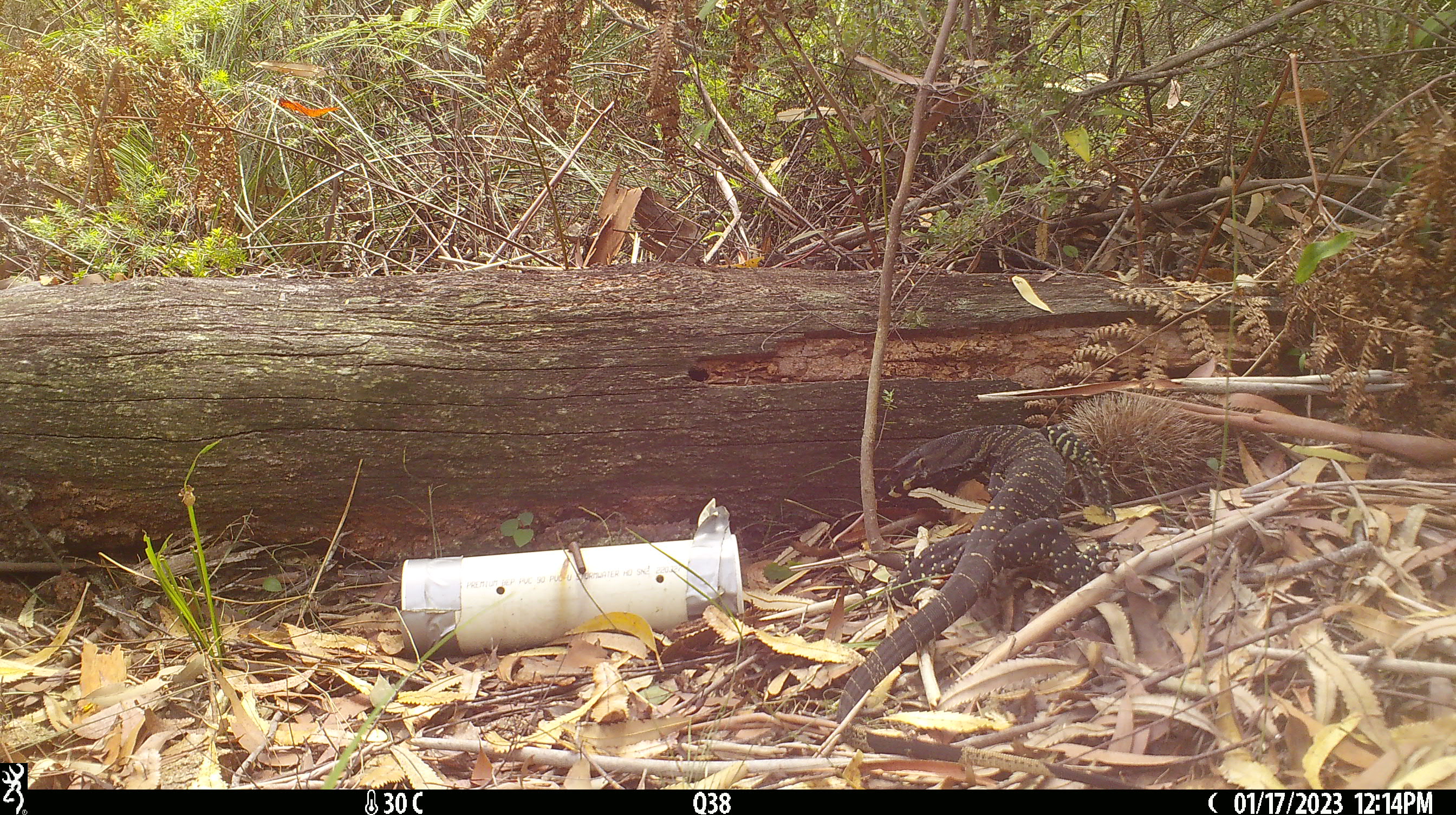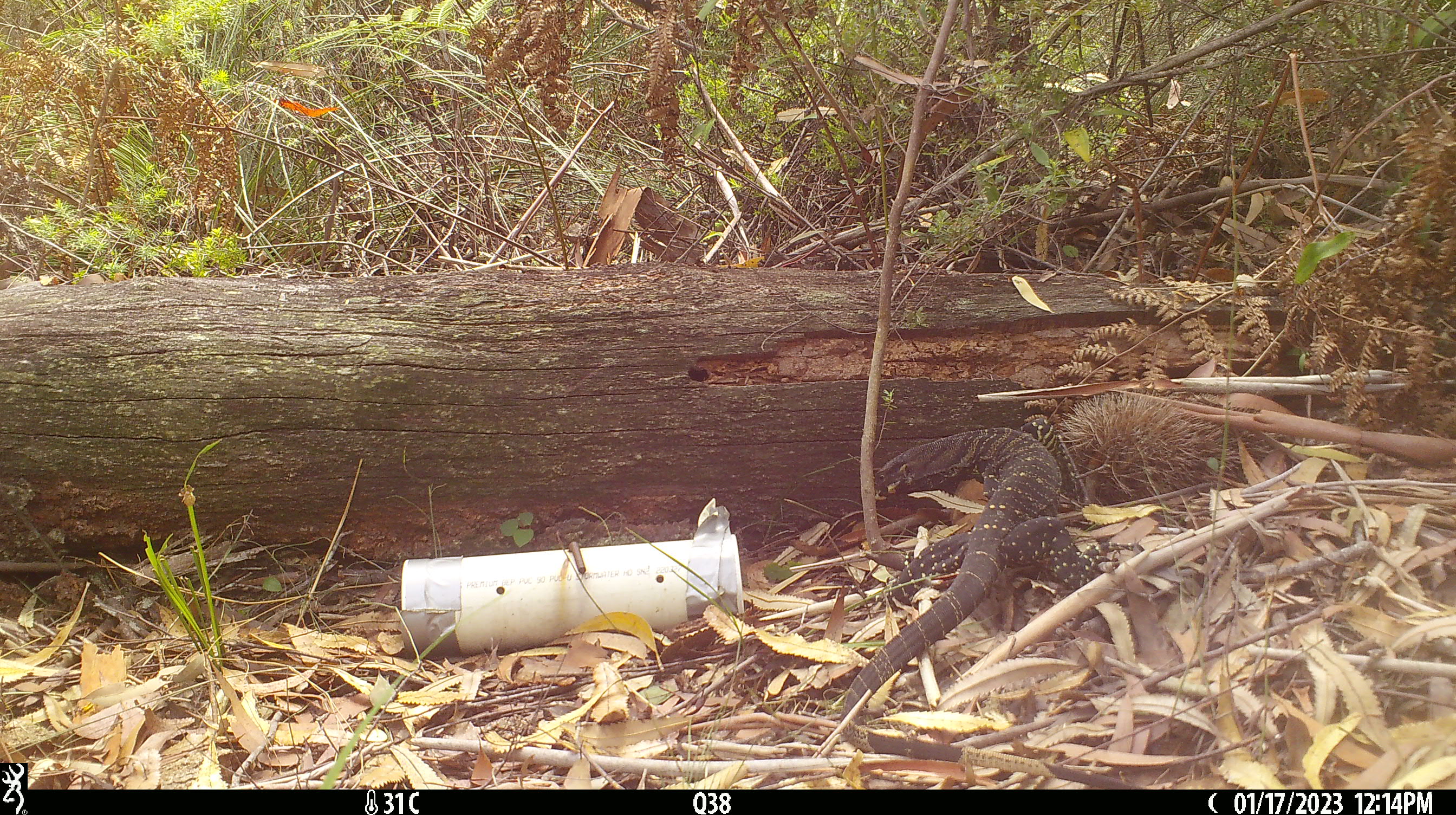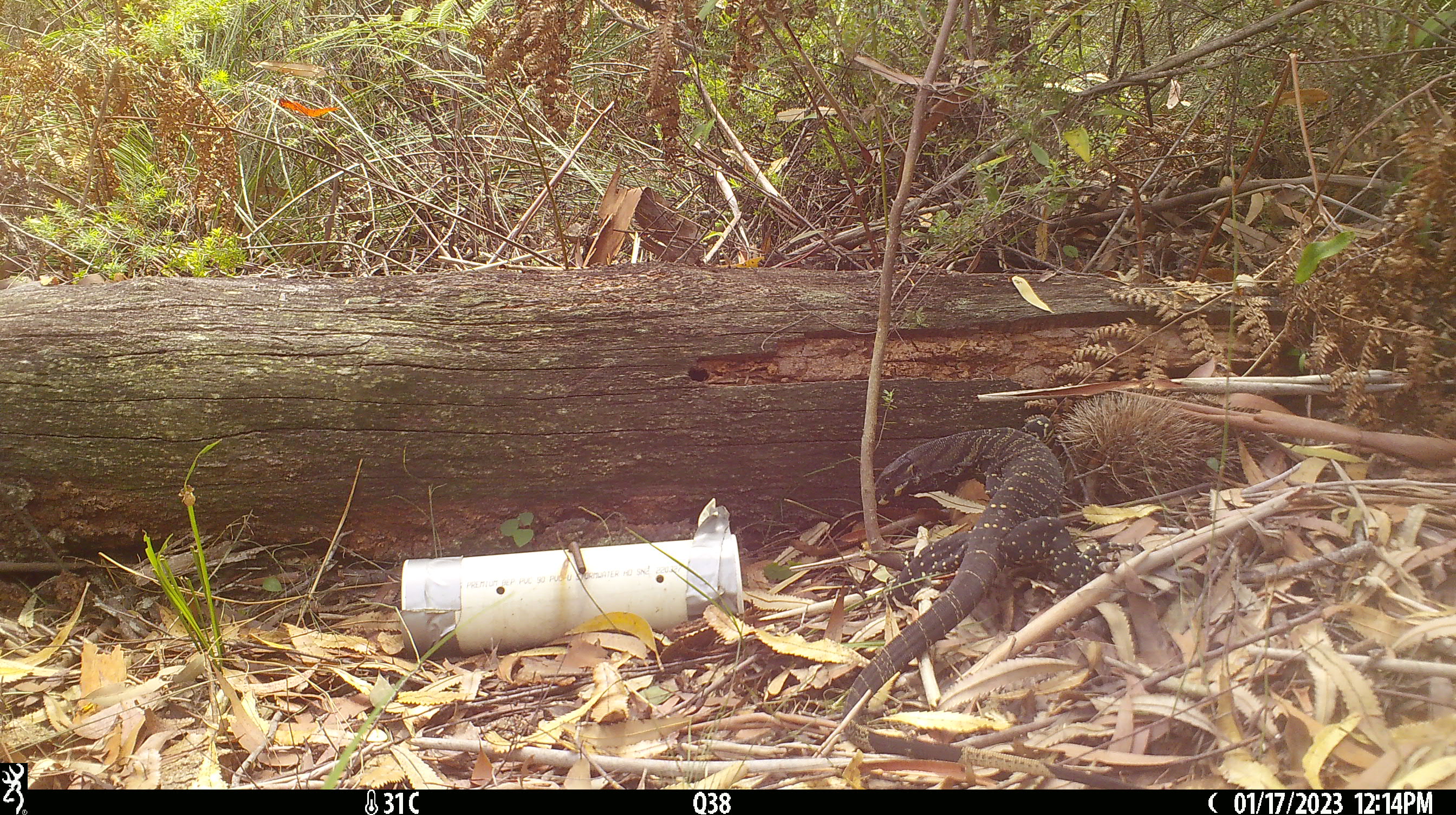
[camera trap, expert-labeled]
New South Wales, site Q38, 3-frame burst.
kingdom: Animalia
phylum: Chordata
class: Reptilia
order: Squamata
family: Varanidae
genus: Varanus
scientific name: Varanus varius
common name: lace monitor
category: goanna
Goanna (lace monitor) (Varanus varius).